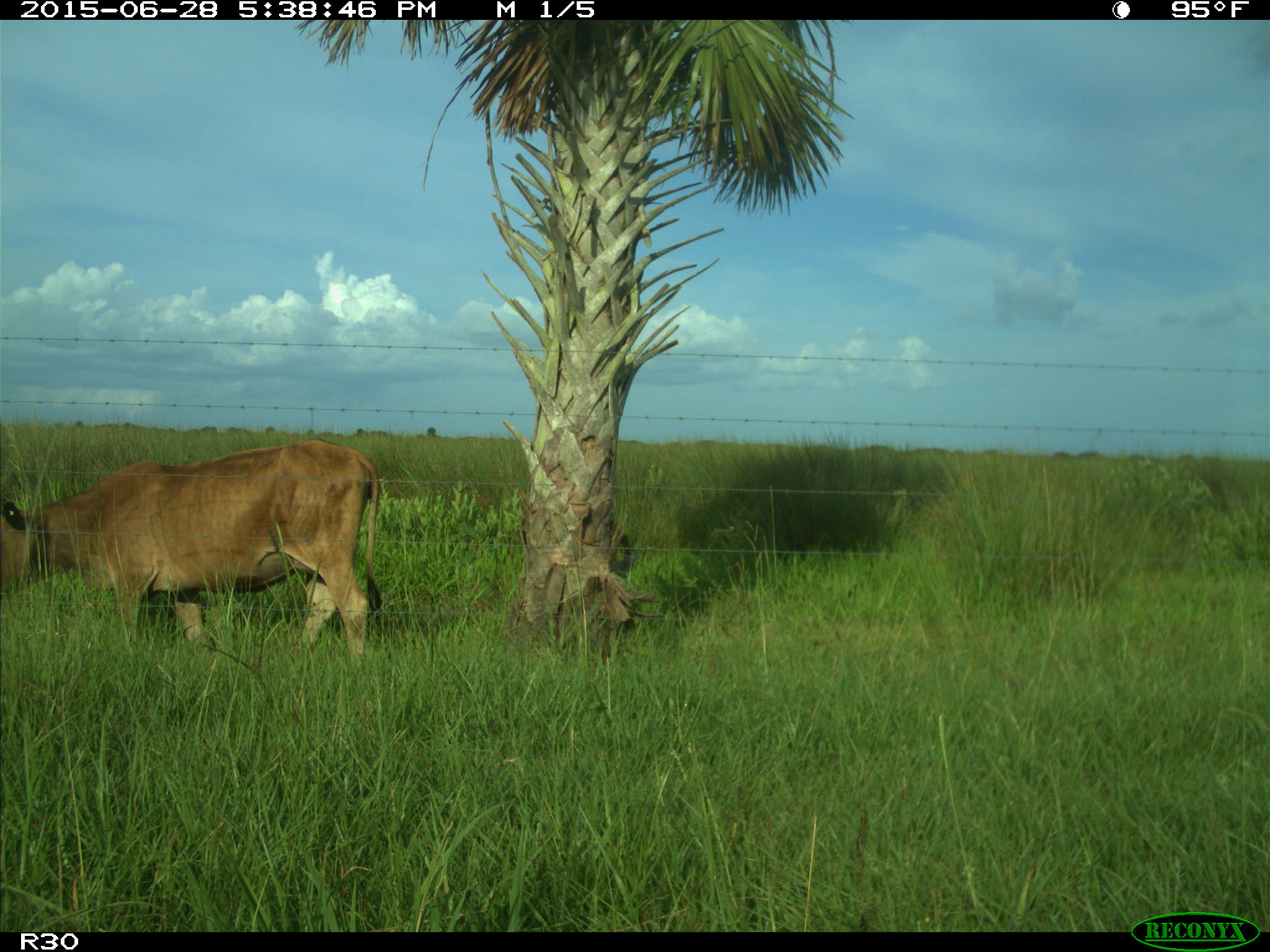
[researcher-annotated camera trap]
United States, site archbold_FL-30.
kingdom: Animalia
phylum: Chordata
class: Mammalia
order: Artiodactyla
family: Bovidae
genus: Bos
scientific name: Bos taurus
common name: domestic cow